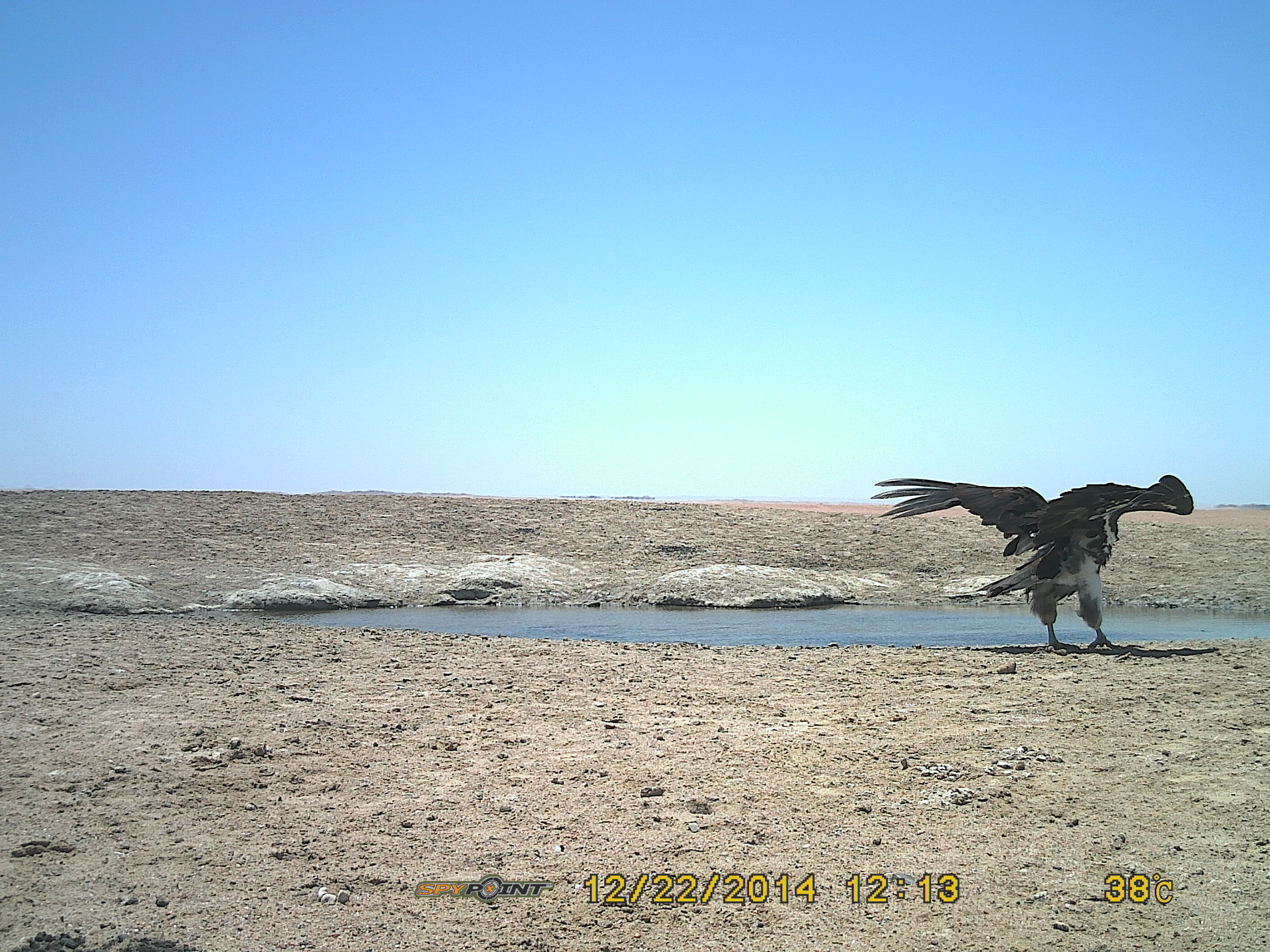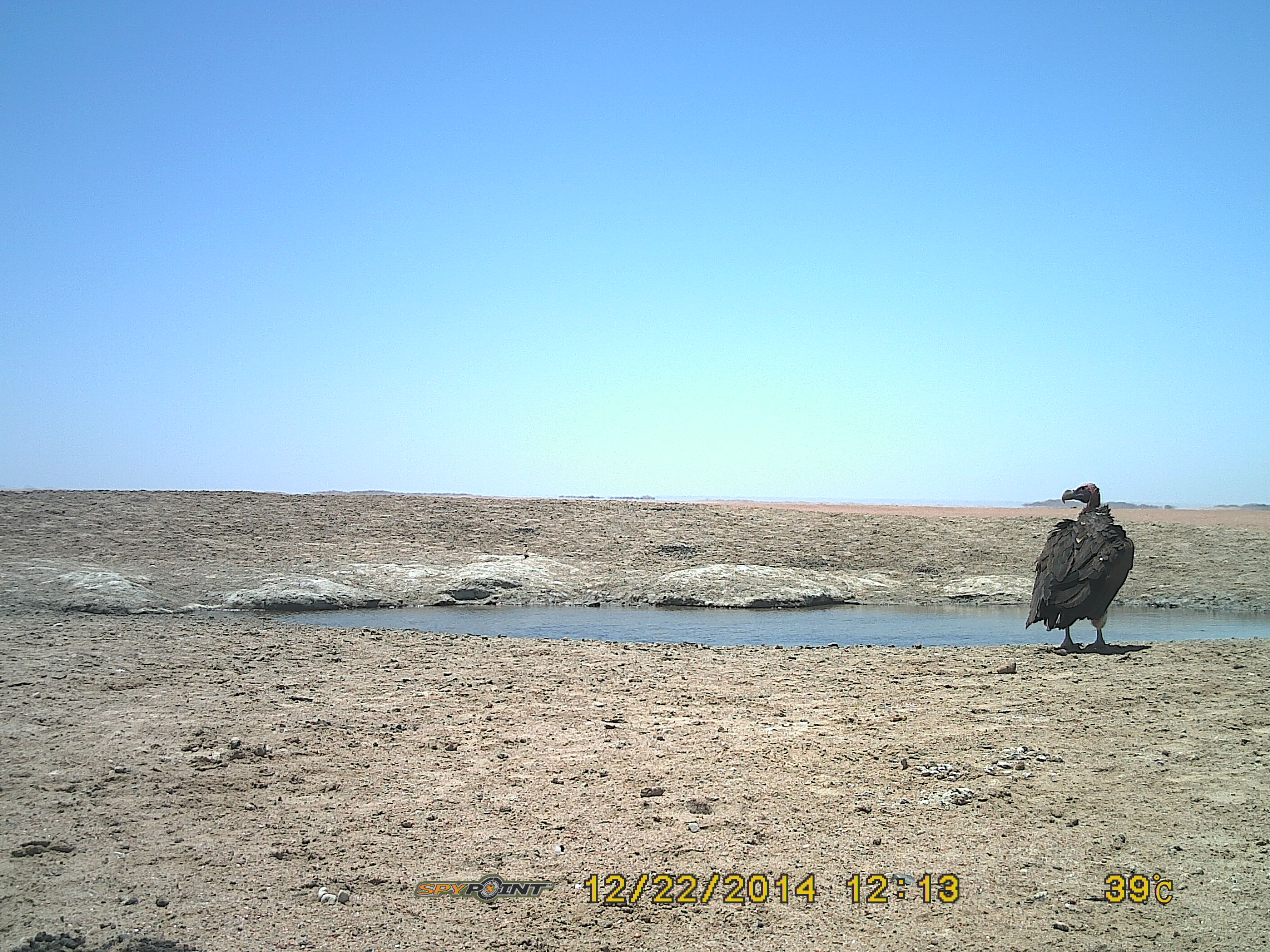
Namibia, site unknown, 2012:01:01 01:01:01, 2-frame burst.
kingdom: Animalia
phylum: Chordata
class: Aves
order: Accipitriformes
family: Accipitridae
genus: Torgos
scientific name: Torgos tracheliotos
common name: lappet-faced vulture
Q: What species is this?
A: Torgos tracheliotos (lappet-faced vulture).